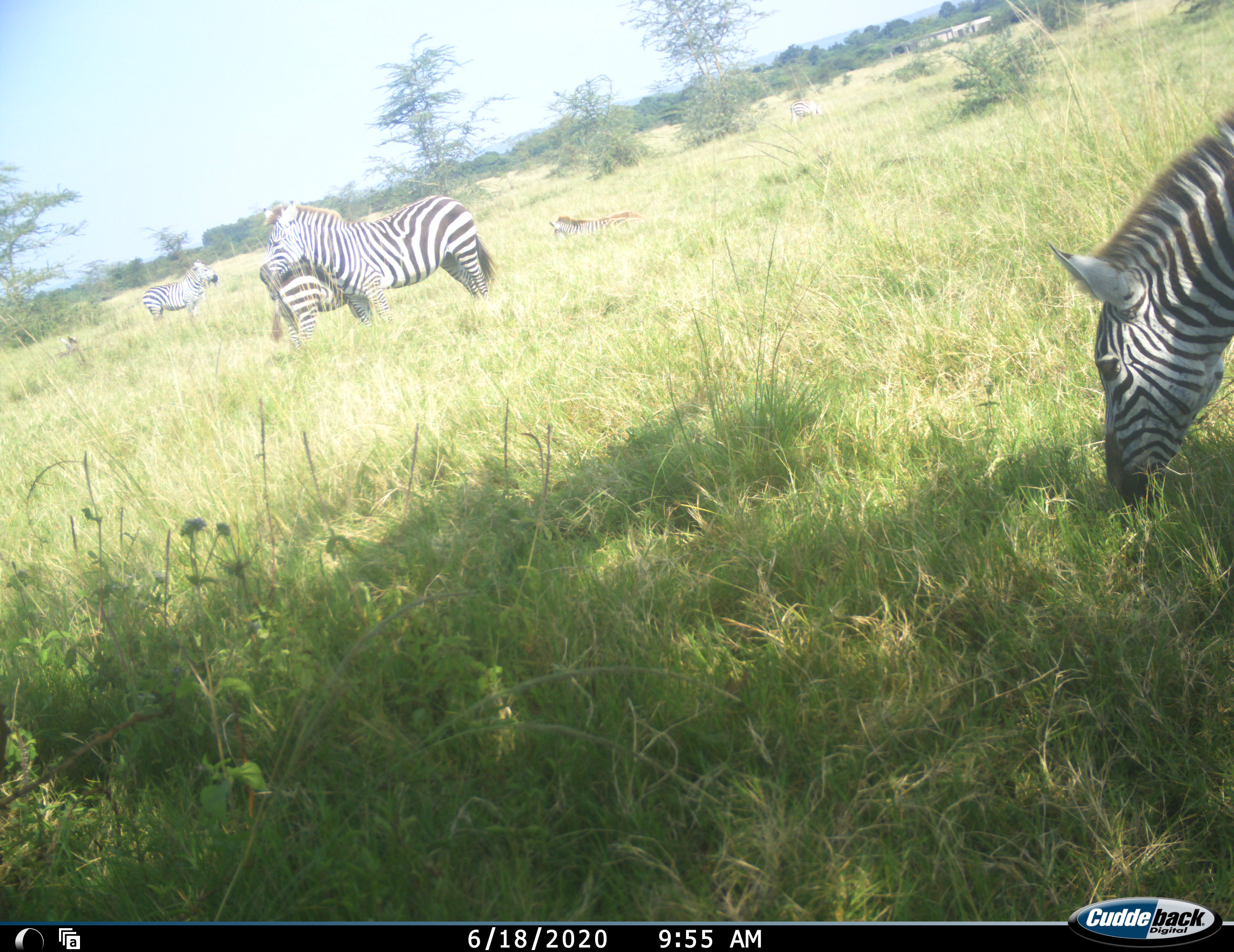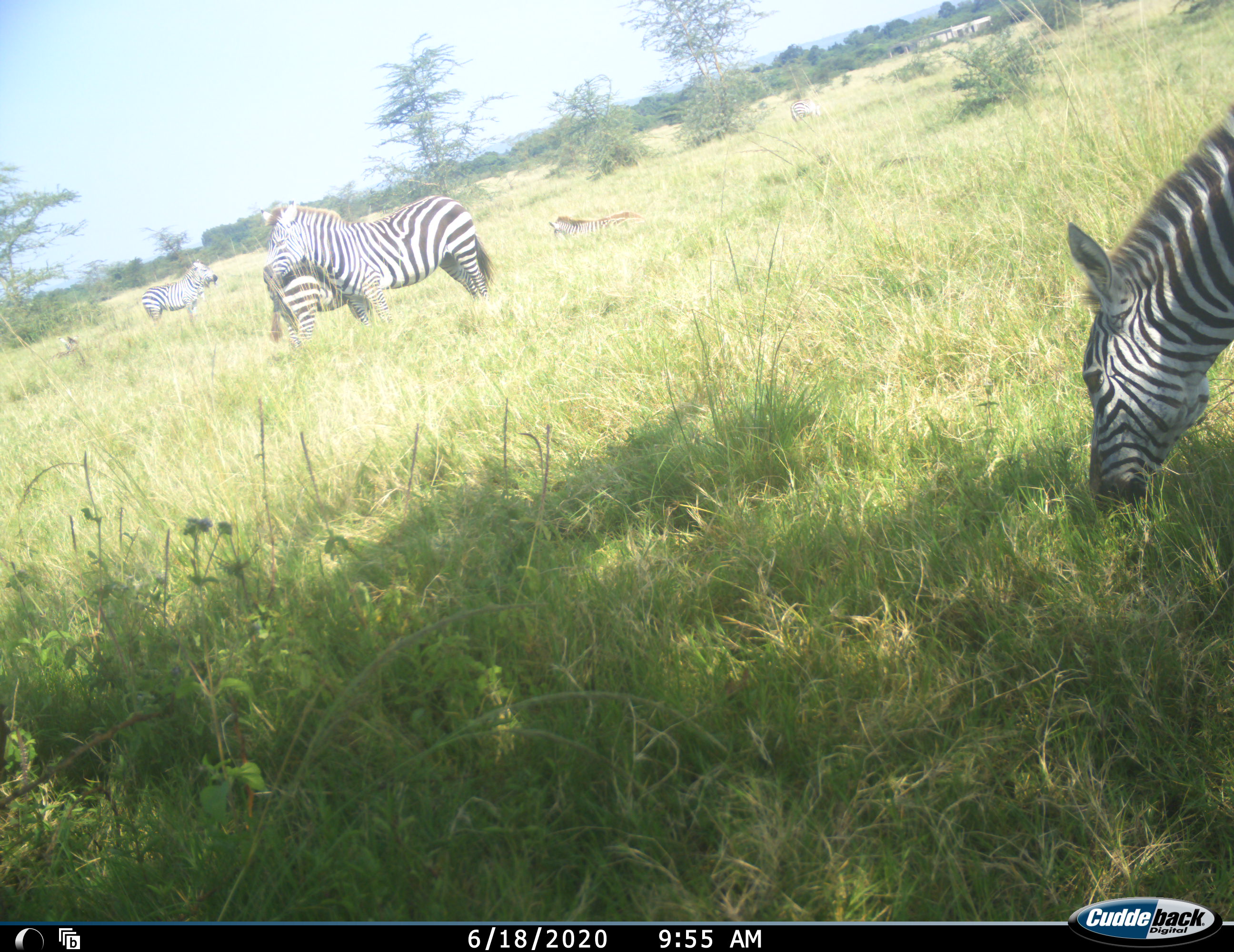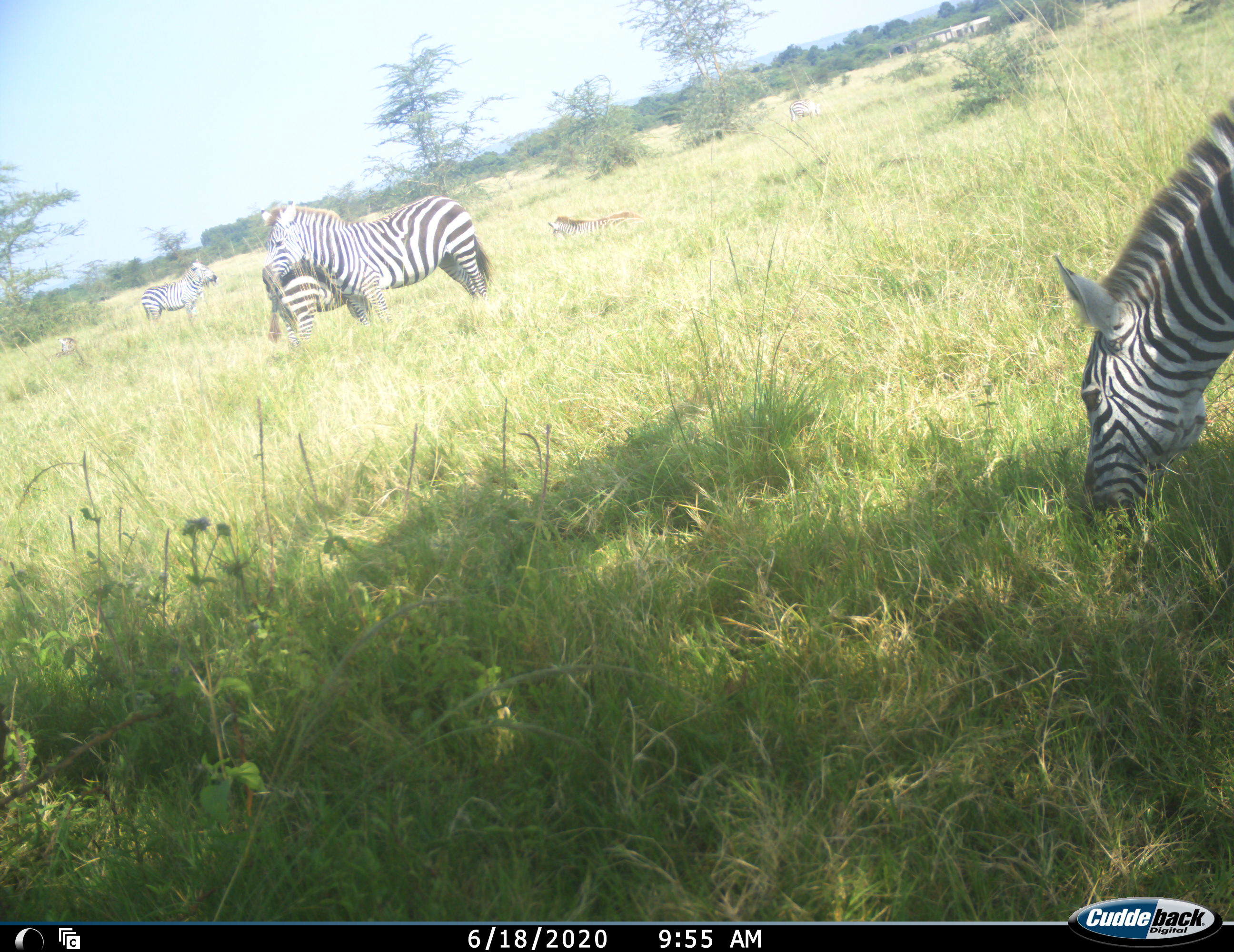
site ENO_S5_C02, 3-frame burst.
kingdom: Animalia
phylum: Chordata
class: Mammalia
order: Perissodactyla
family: Equidae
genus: Equus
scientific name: Equus quagga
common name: plains zebra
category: zebraplains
Zebraplains (plains zebra) (Equus quagga), count 5. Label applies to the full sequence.